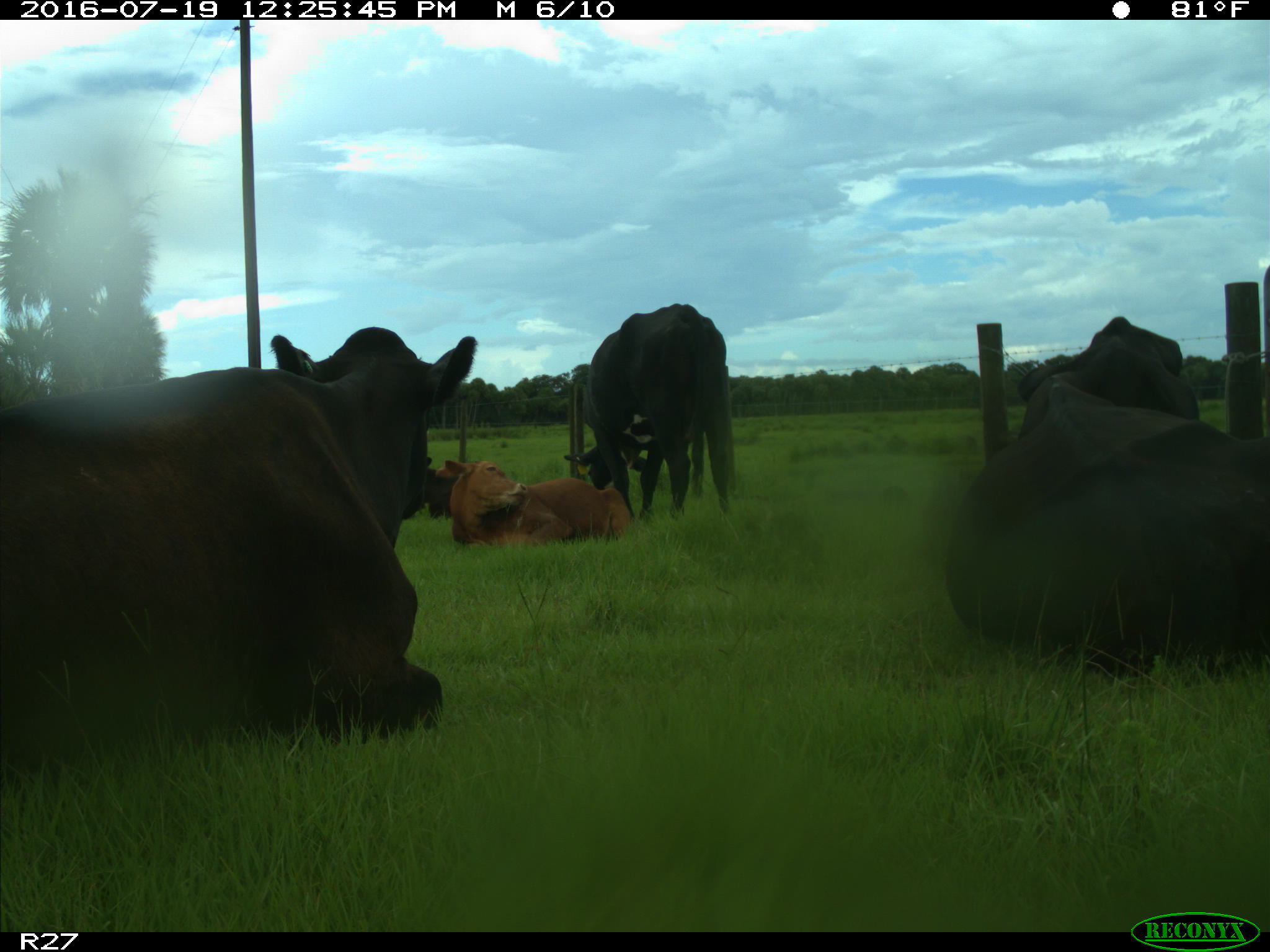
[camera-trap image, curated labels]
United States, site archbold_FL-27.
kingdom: Animalia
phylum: Chordata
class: Mammalia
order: Artiodactyla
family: Bovidae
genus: Bos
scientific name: Bos taurus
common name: domestic cow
Bos taurus (domestic cow).